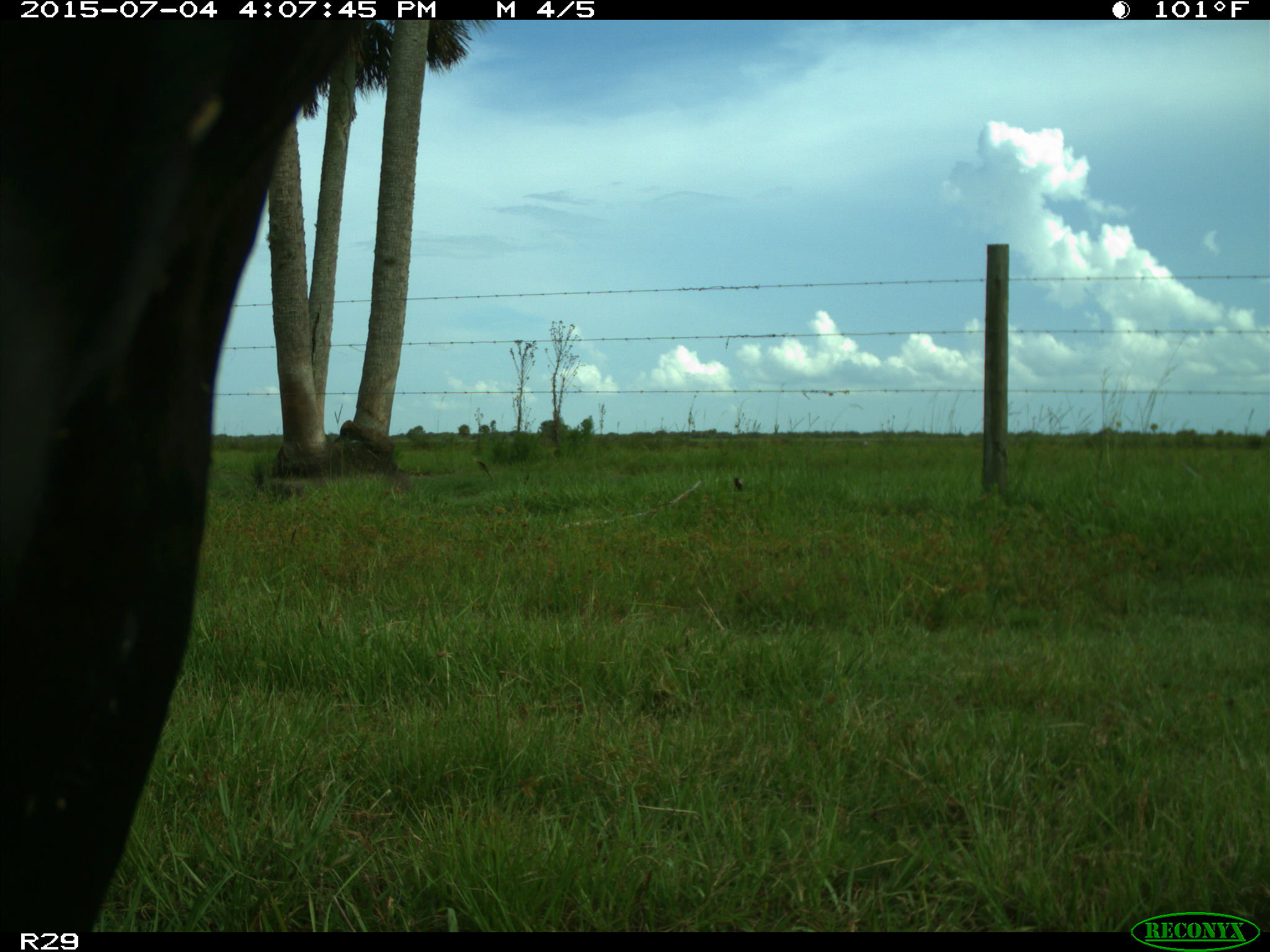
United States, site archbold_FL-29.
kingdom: Animalia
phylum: Chordata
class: Mammalia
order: Artiodactyla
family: Bovidae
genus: Bos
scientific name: Bos taurus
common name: domestic cow